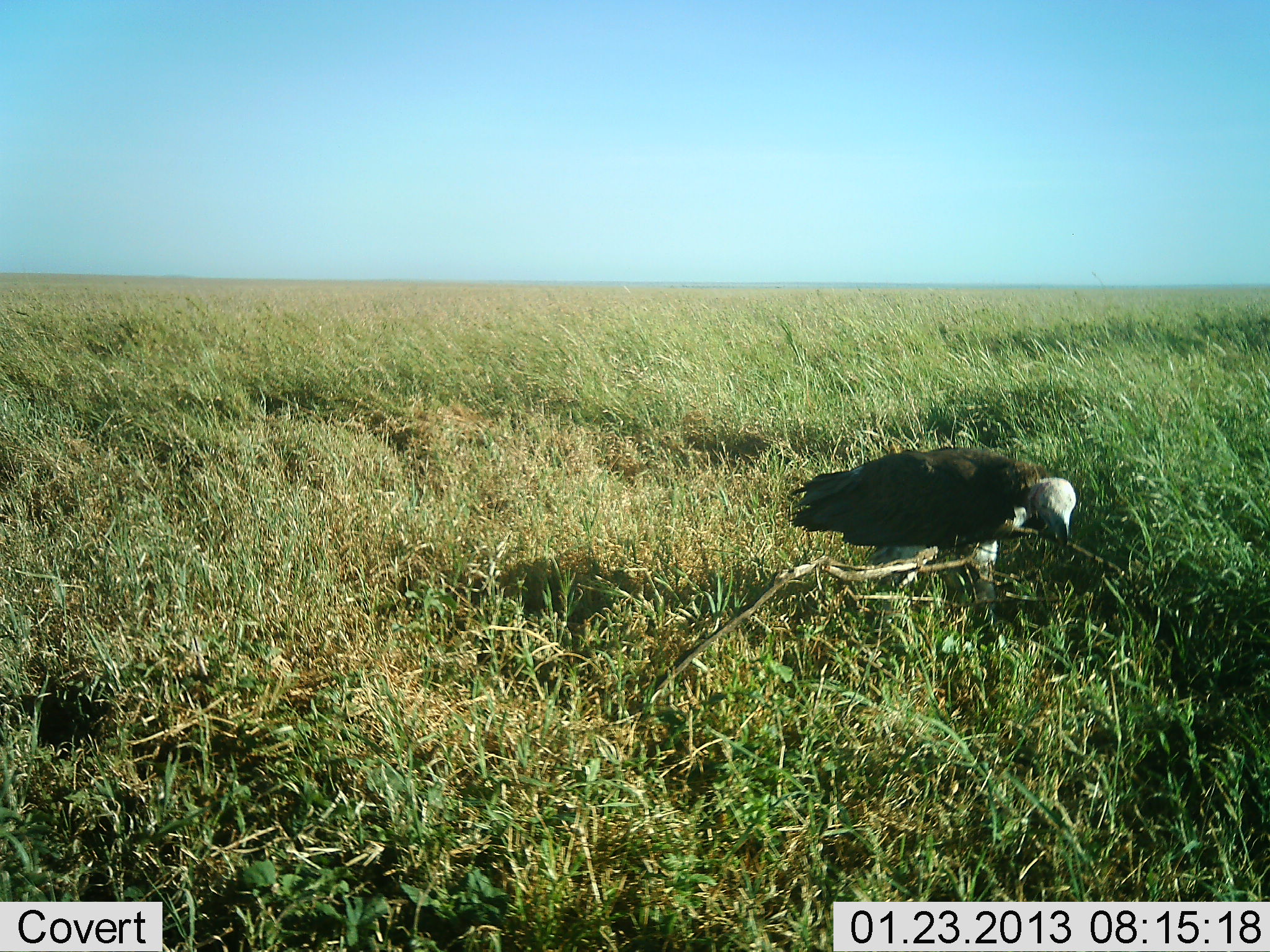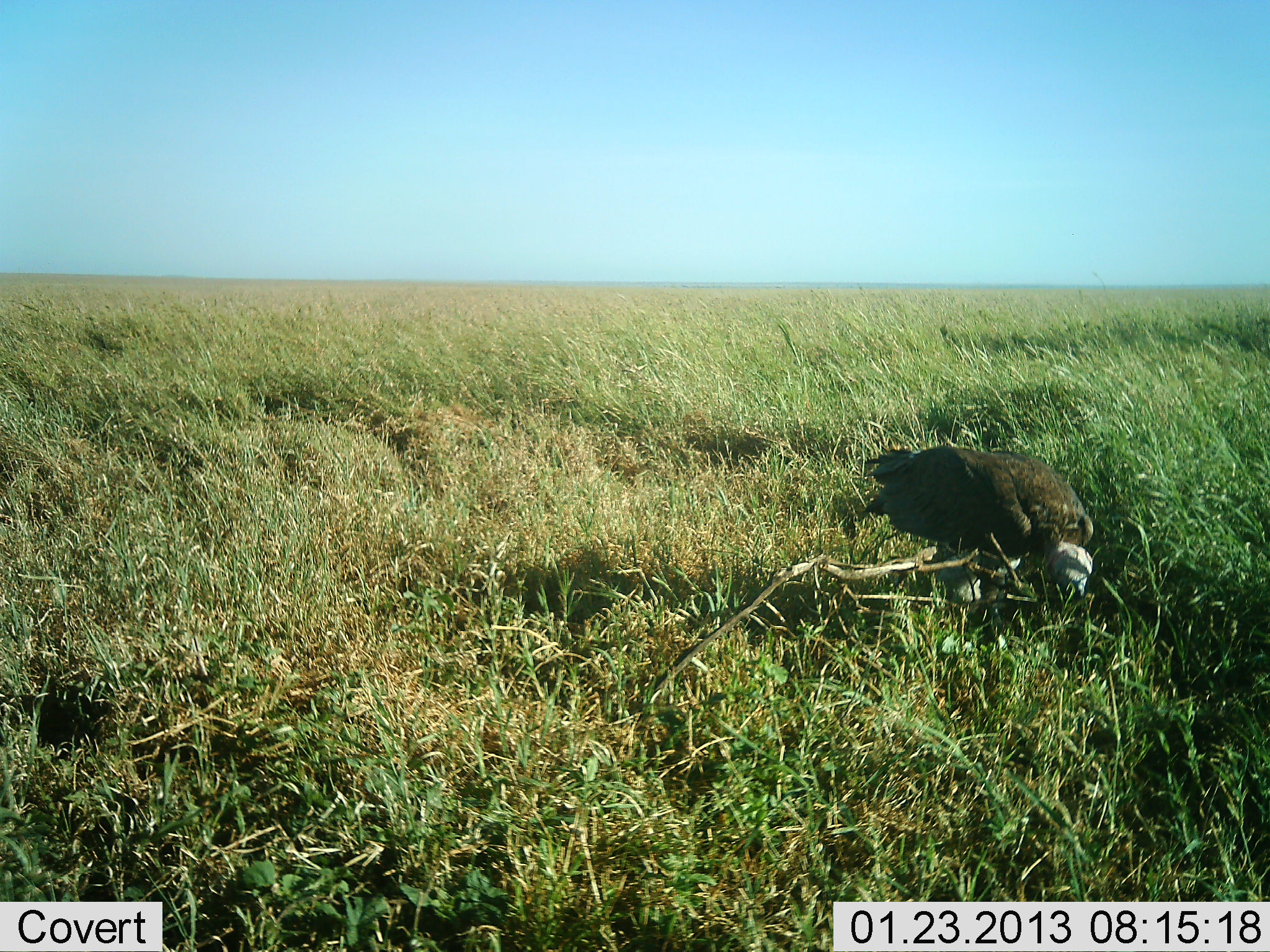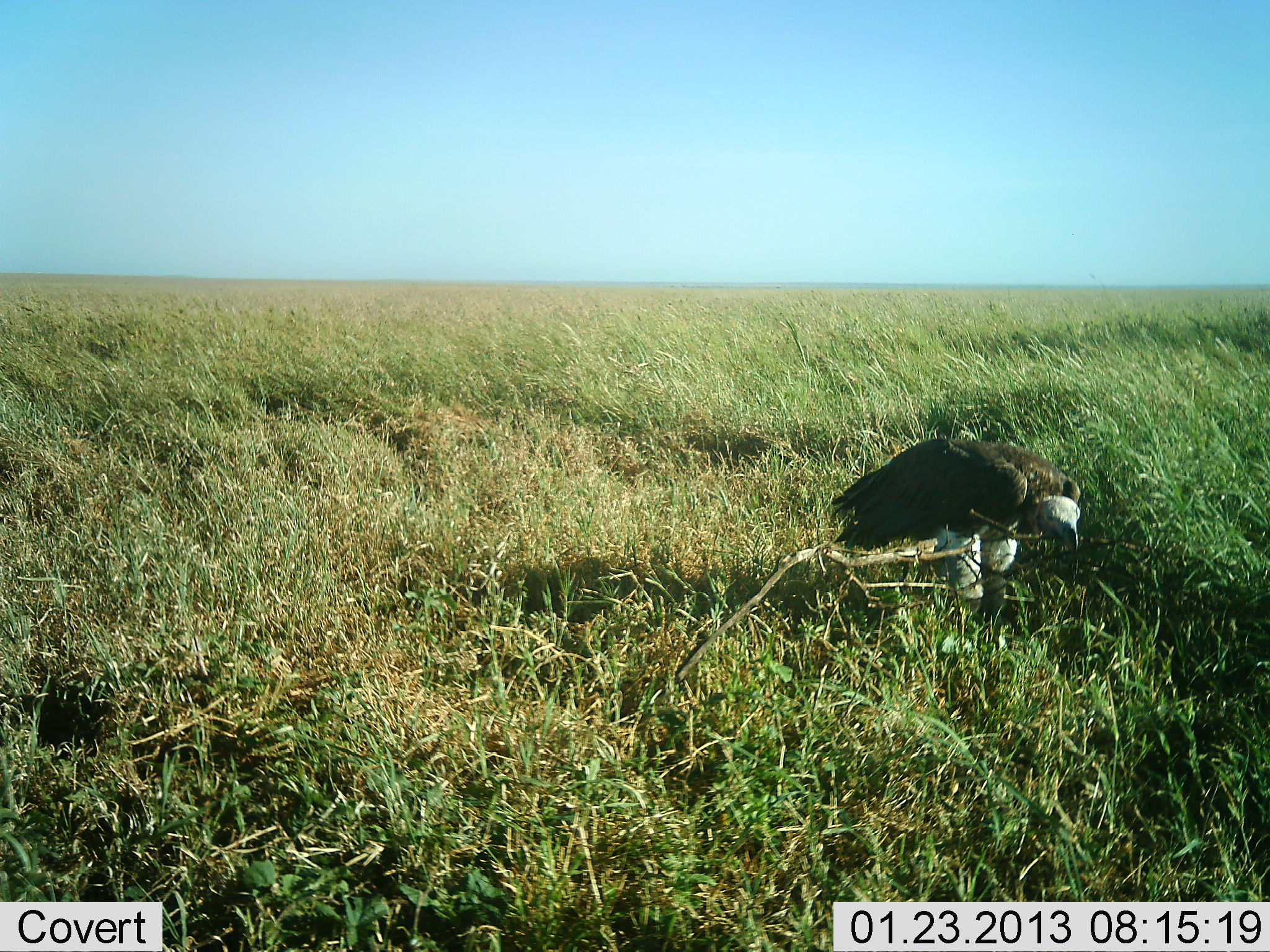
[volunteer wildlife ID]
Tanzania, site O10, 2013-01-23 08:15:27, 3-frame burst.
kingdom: Animalia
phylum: Chordata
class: Aves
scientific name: Aves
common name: bird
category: otherbird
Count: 1.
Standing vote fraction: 22%.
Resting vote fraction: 5%.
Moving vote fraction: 14%.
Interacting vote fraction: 0%.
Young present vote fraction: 0%.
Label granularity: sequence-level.